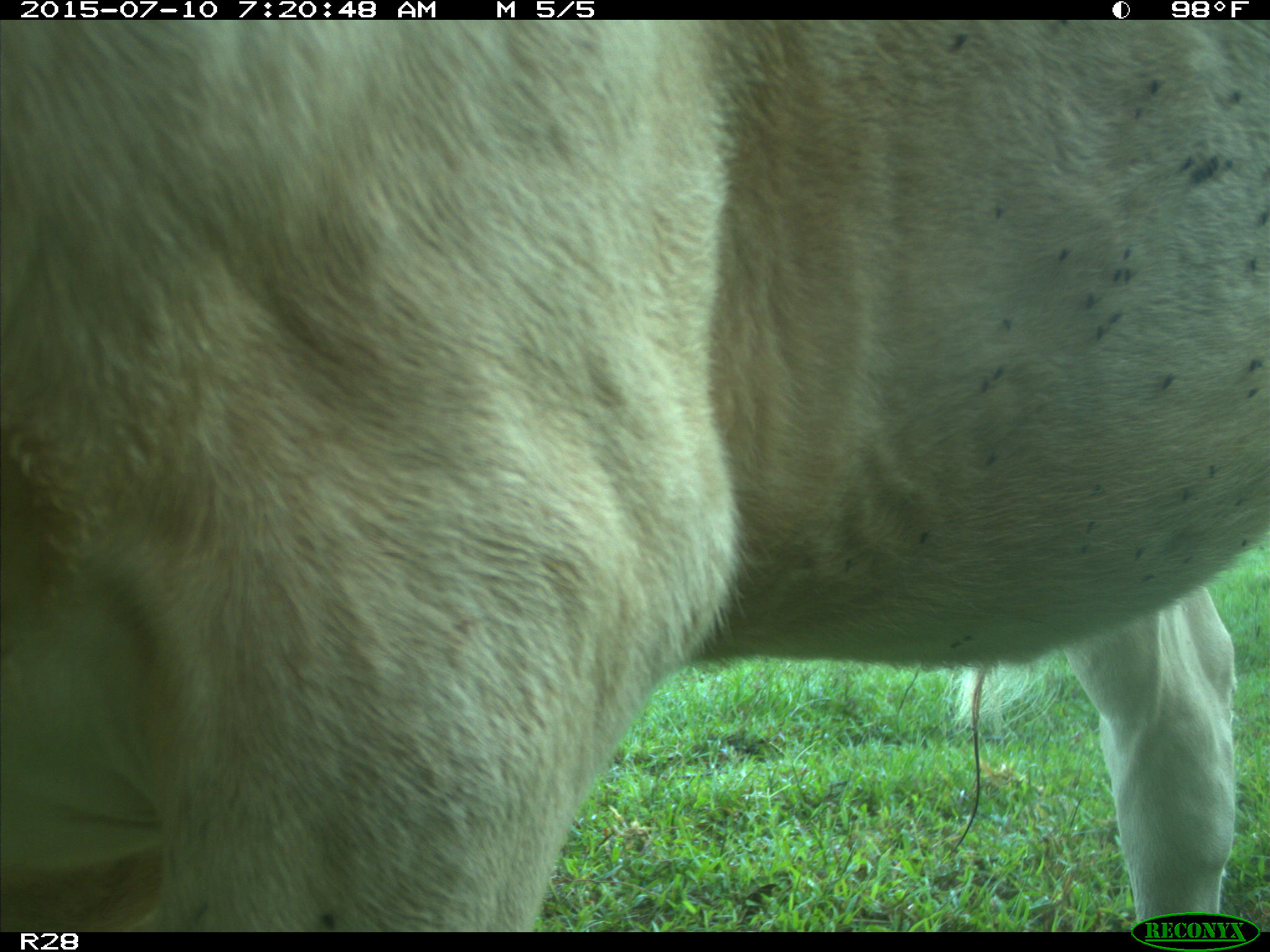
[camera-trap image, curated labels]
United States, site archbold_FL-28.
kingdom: Animalia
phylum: Chordata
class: Mammalia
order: Artiodactyla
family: Bovidae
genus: Bos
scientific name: Bos taurus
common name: domestic cow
Bos taurus (domestic cow).